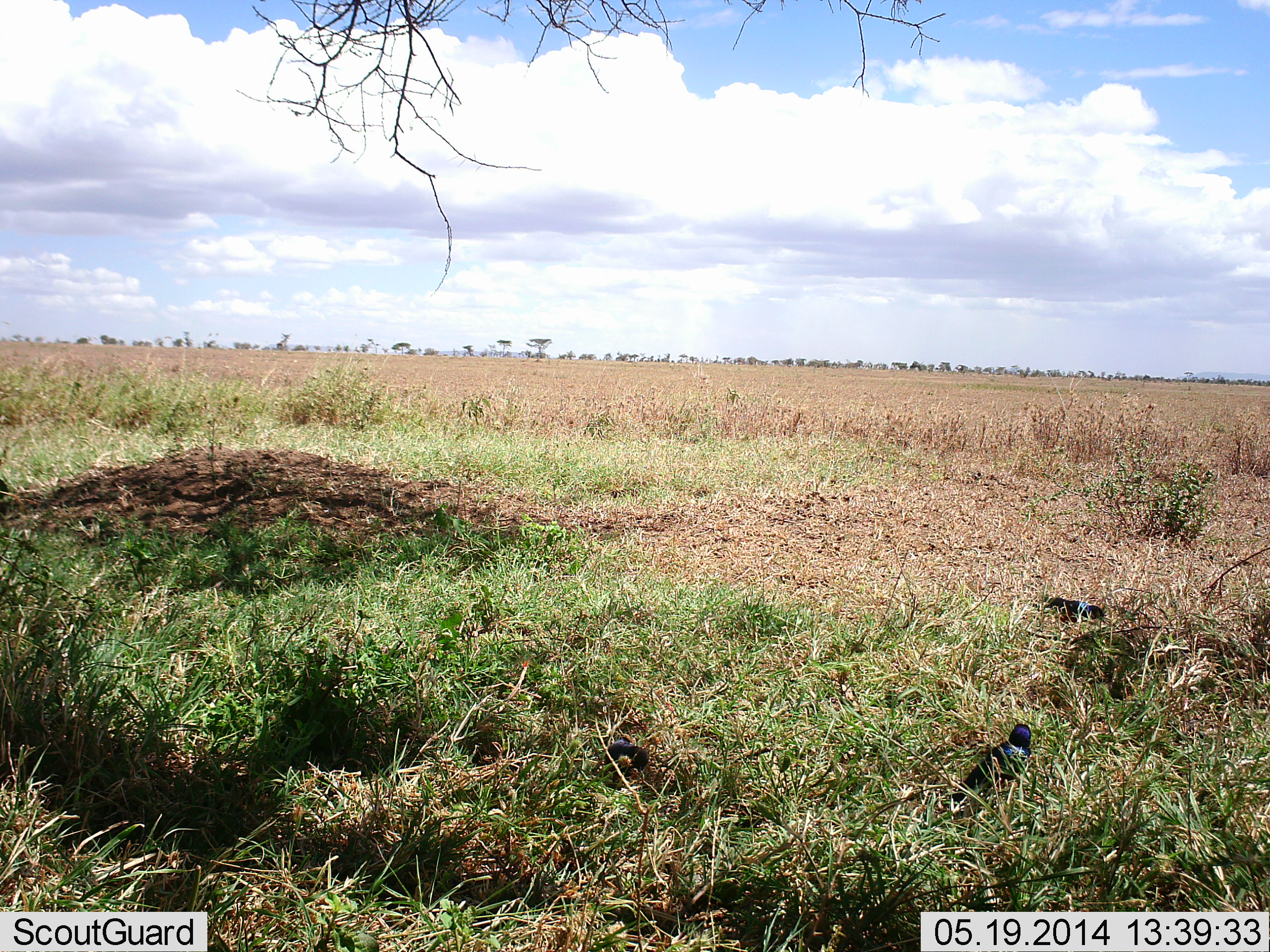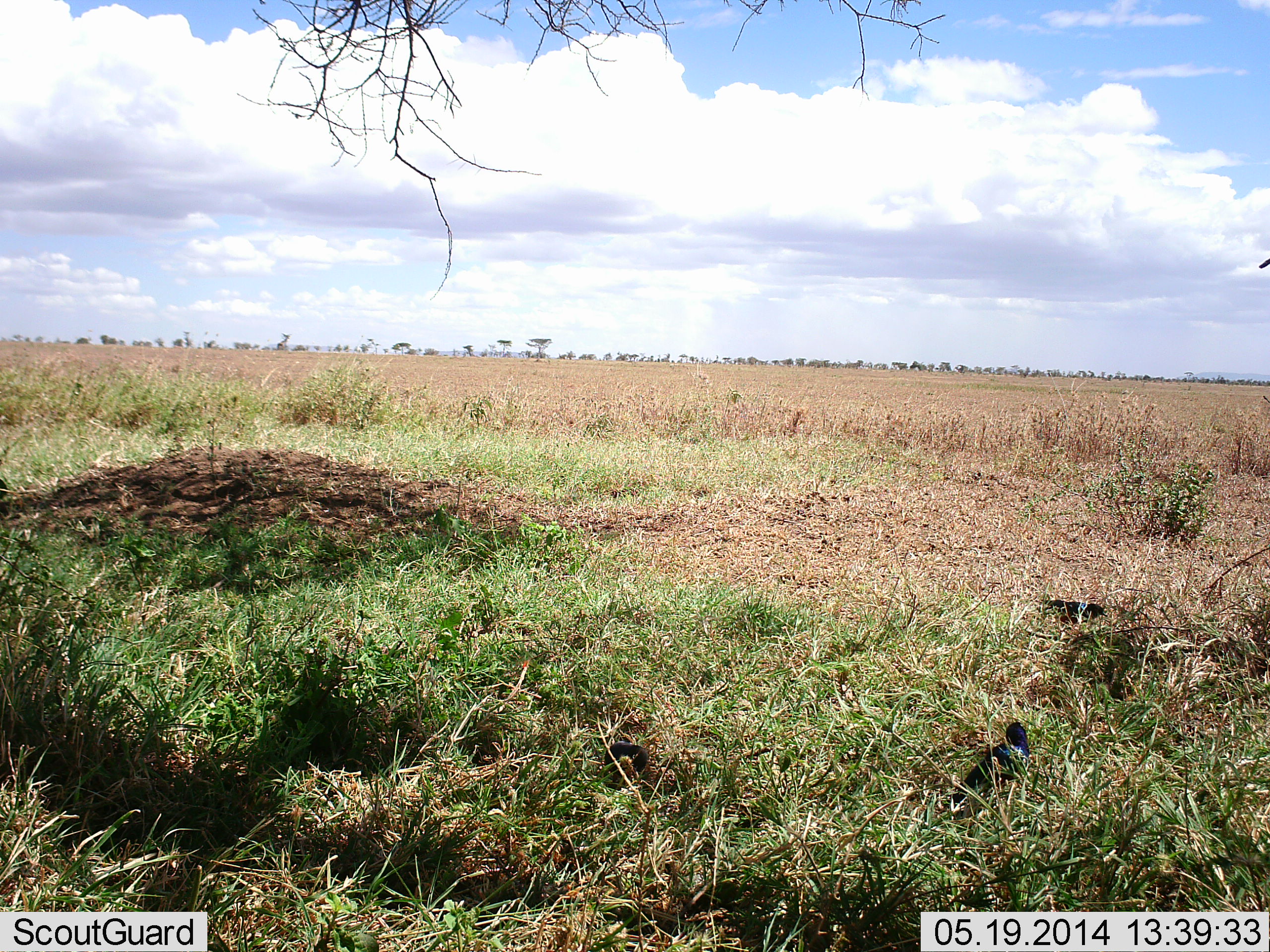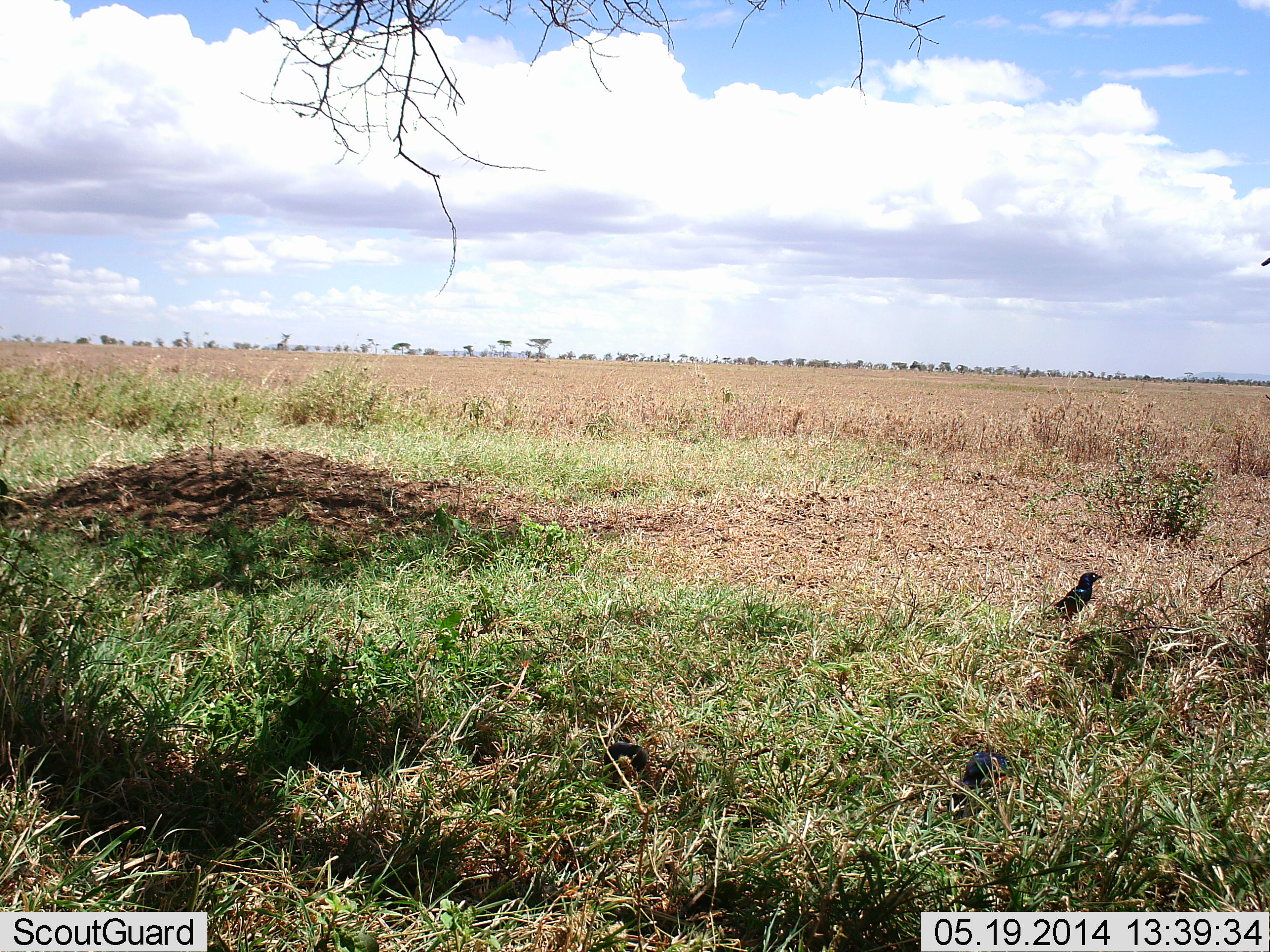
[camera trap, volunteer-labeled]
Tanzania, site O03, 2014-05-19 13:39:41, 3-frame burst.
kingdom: Animalia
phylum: Chordata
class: Aves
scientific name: Aves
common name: bird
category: otherbird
Otherbird (bird) (Aves), count 2. Behavior (volunteer vote fractions): standing 60%, resting 0%, moving 30%, interacting 0%. Young present (vote fraction): 10%. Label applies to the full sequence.